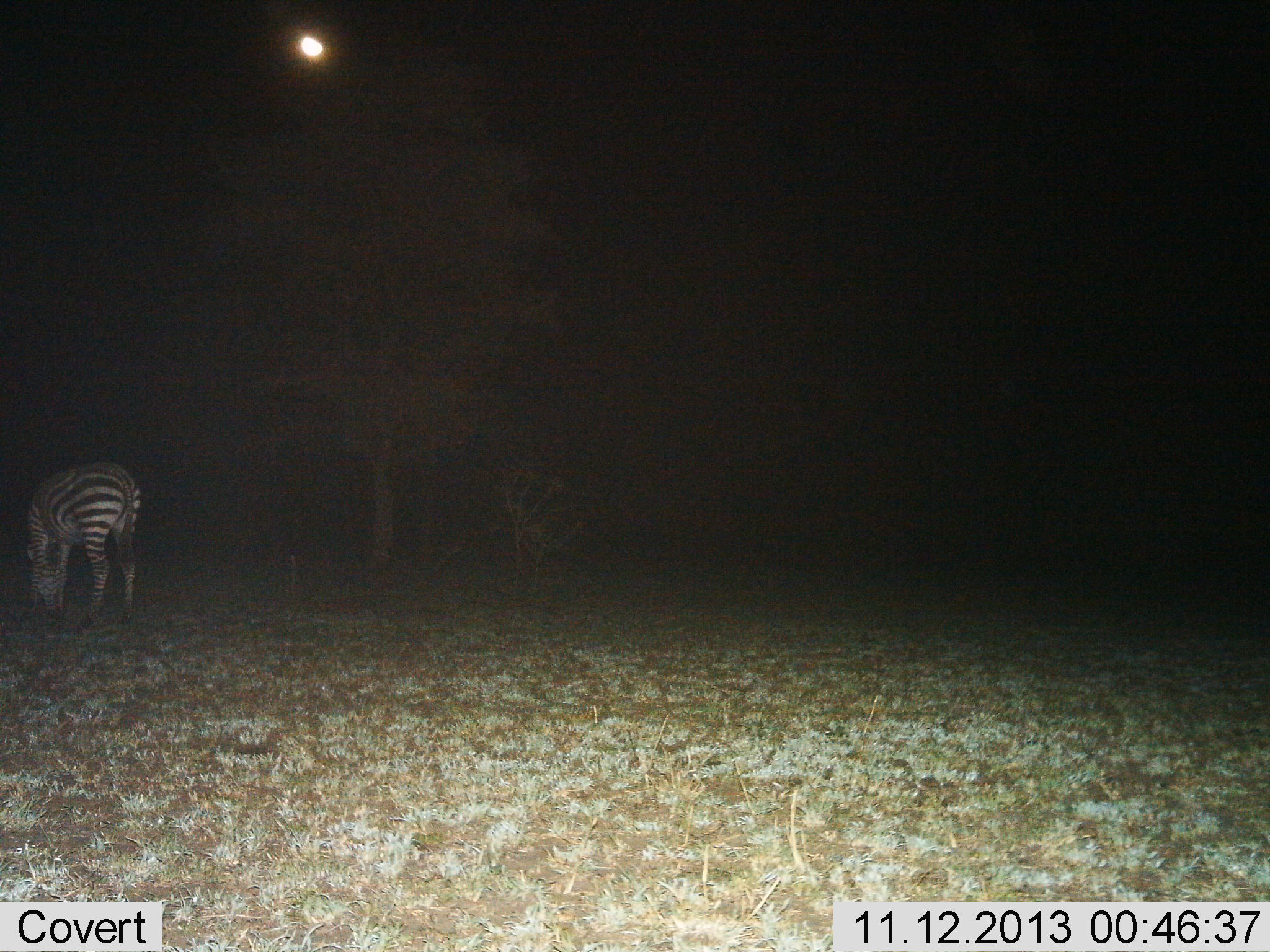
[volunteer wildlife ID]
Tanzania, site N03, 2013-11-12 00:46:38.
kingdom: Animalia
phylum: Chordata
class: Mammalia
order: Perissodactyla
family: Equidae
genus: Equus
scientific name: Equus quagga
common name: plains zebra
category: zebra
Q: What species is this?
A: Zebra (plains zebra) (Equus quagga).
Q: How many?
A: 1.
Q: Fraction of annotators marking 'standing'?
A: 50%.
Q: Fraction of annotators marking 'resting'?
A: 0%.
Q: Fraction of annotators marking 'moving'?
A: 0%.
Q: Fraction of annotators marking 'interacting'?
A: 0%.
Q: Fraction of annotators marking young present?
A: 0%.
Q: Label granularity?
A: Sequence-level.